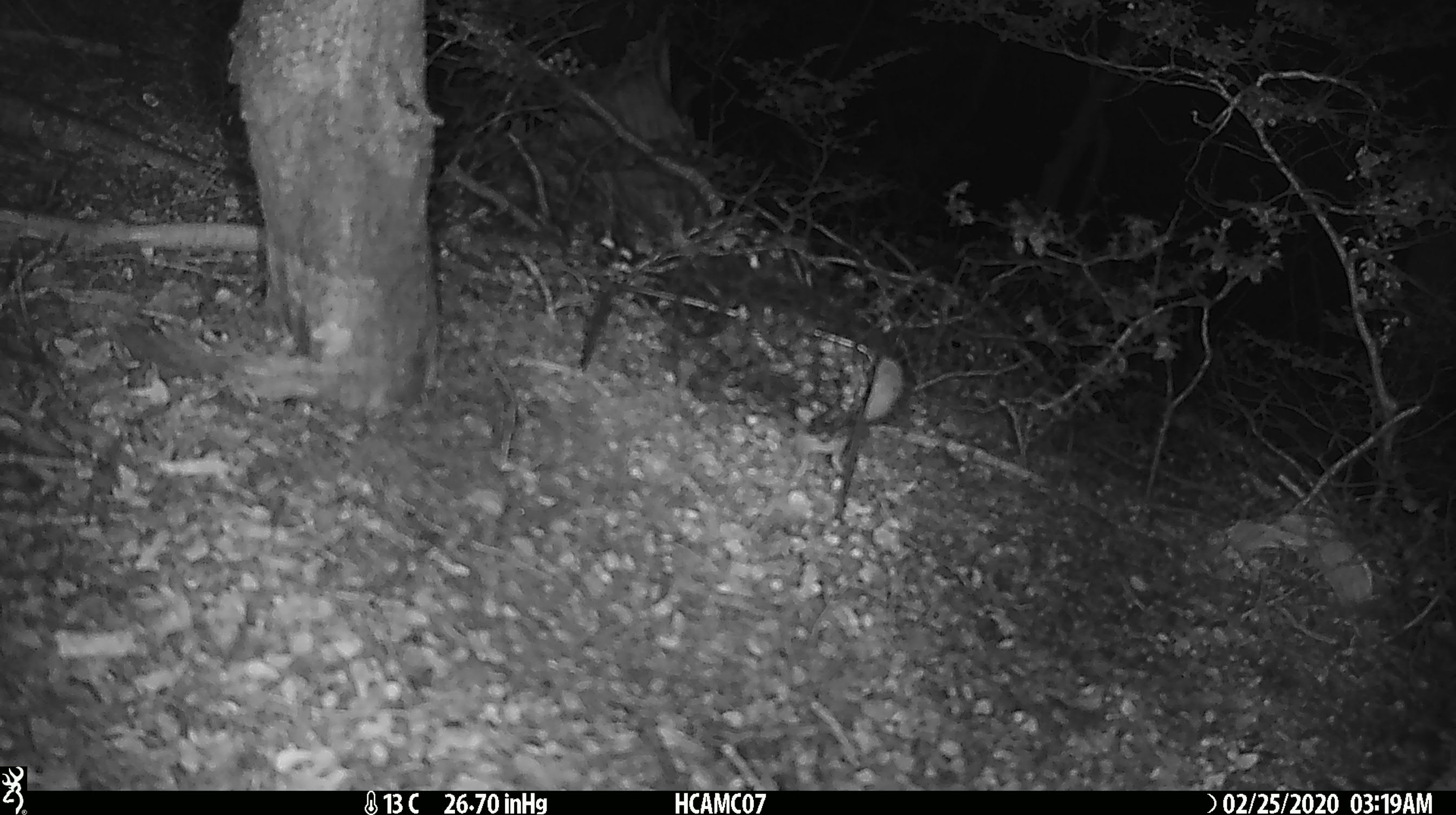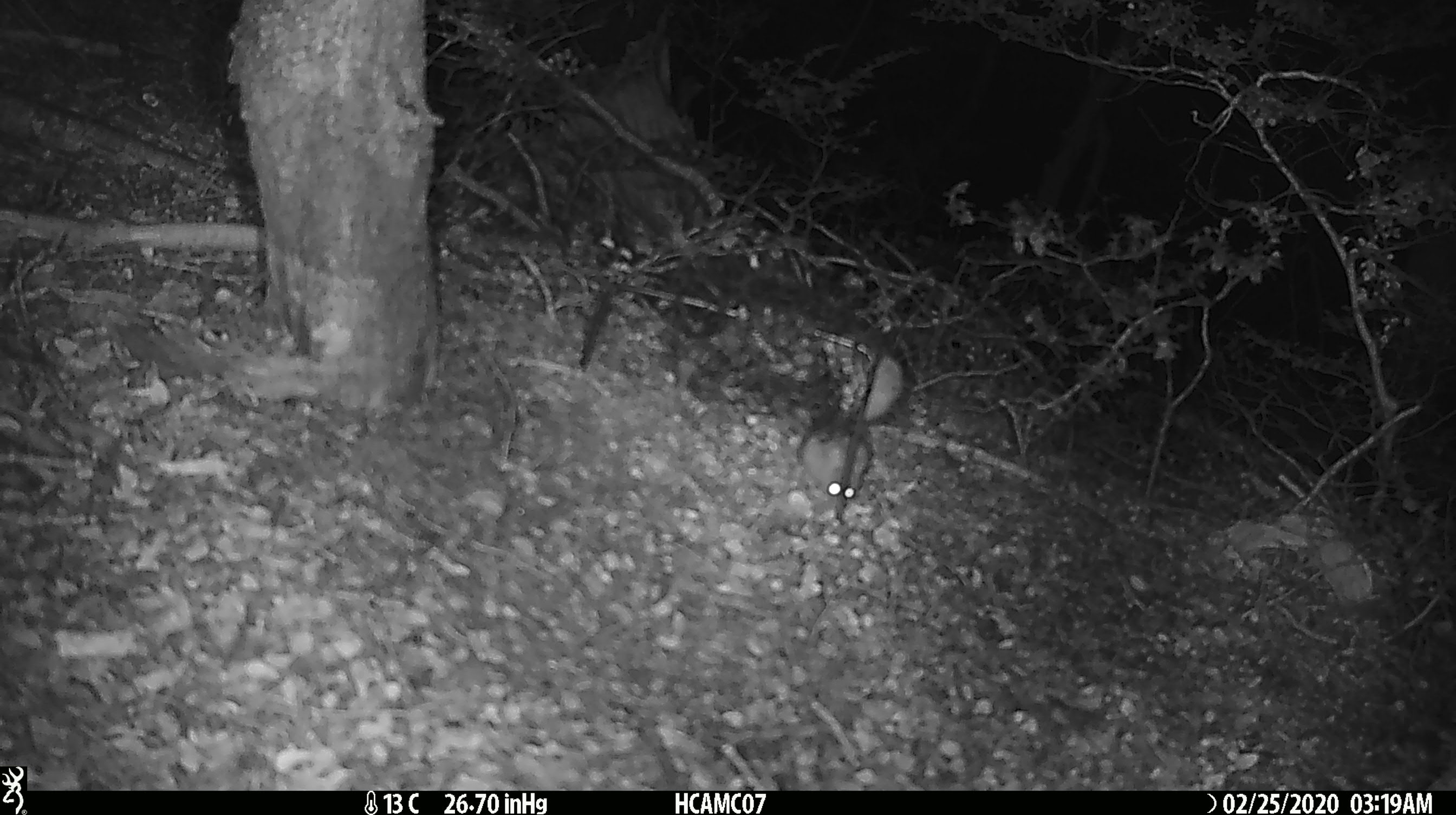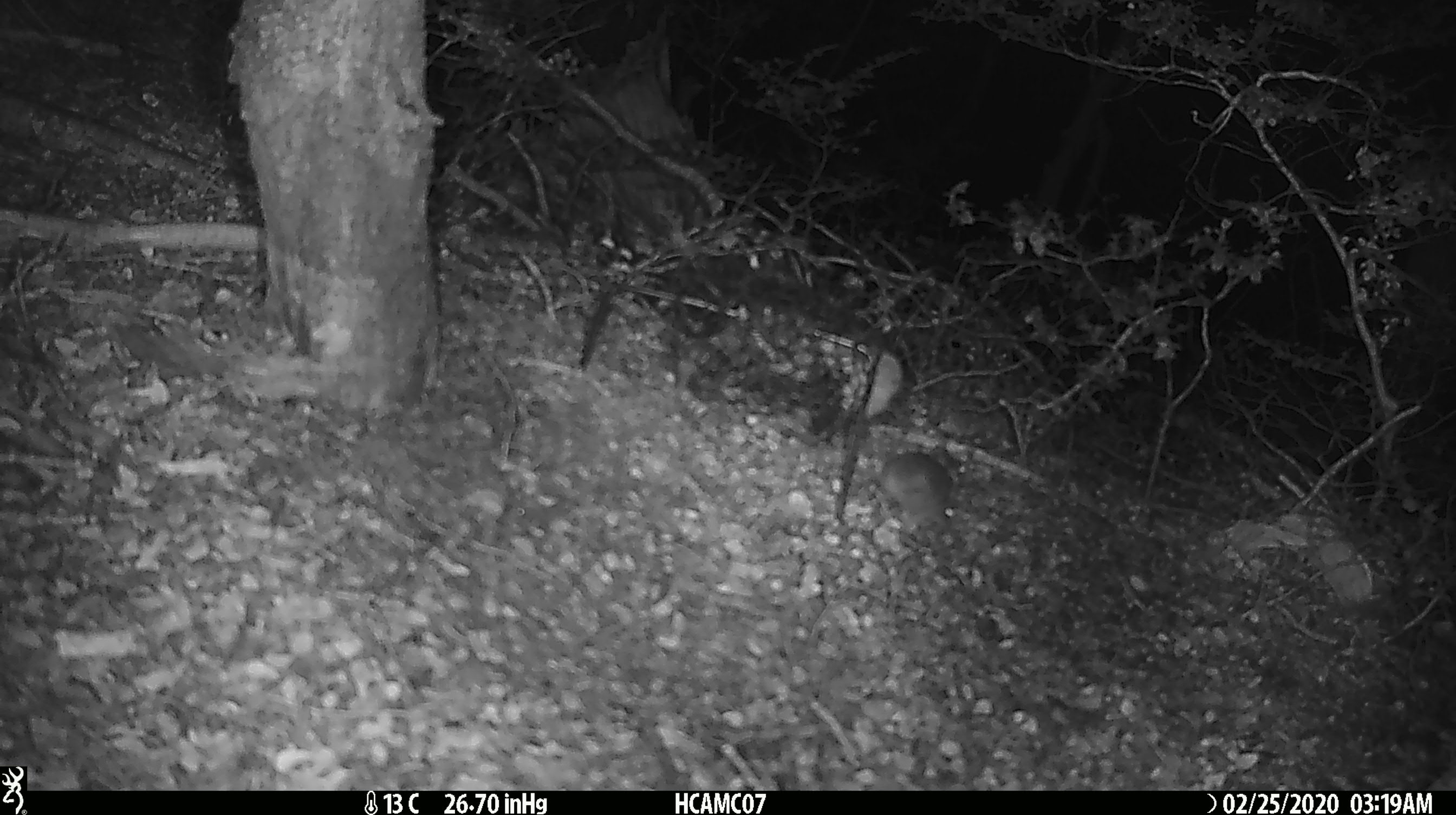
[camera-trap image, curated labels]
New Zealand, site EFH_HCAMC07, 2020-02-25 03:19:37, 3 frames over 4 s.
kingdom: Animalia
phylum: Chordata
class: Mammalia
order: Rodentia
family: Muridae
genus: Mus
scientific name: Mus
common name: mouse